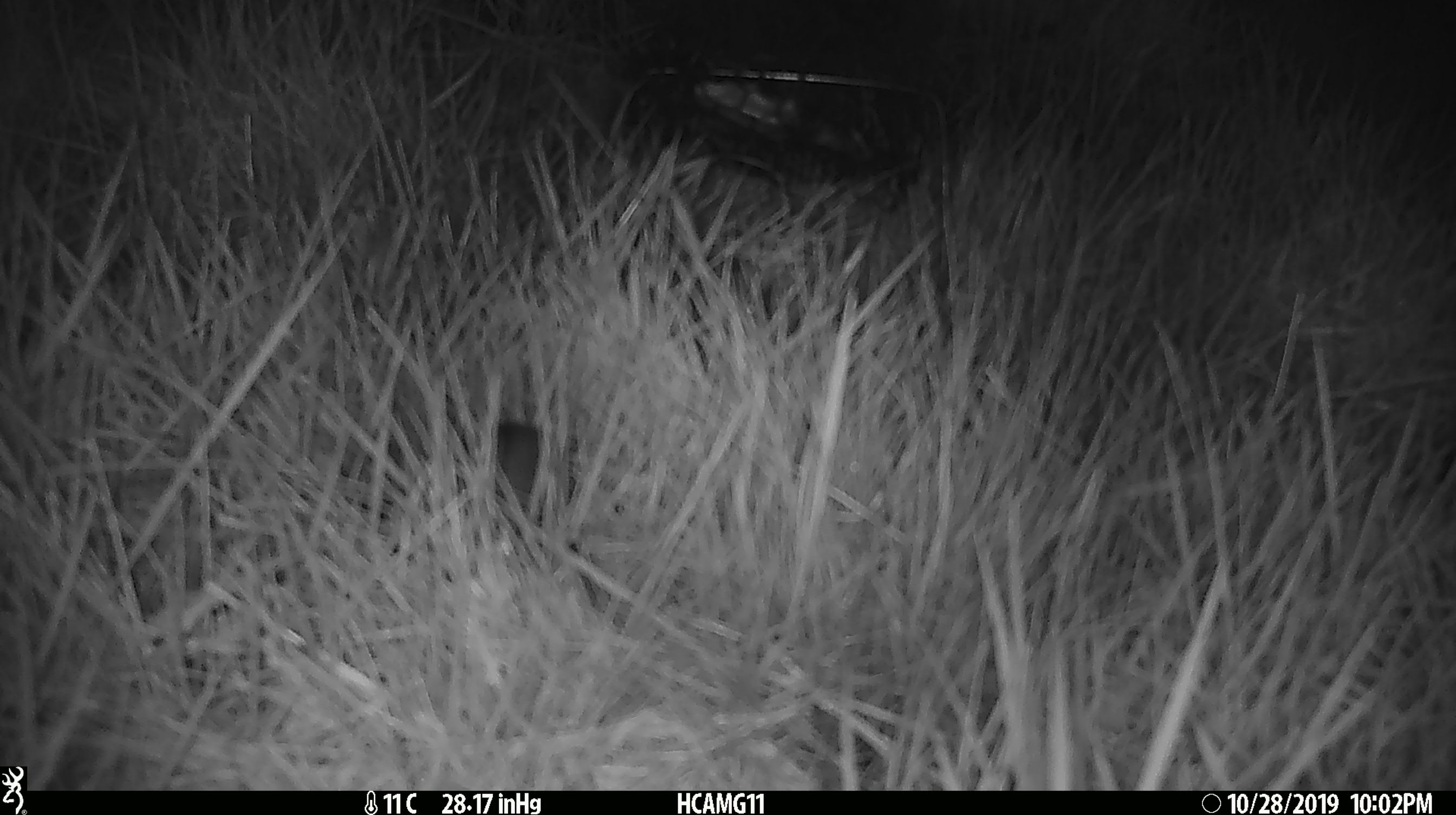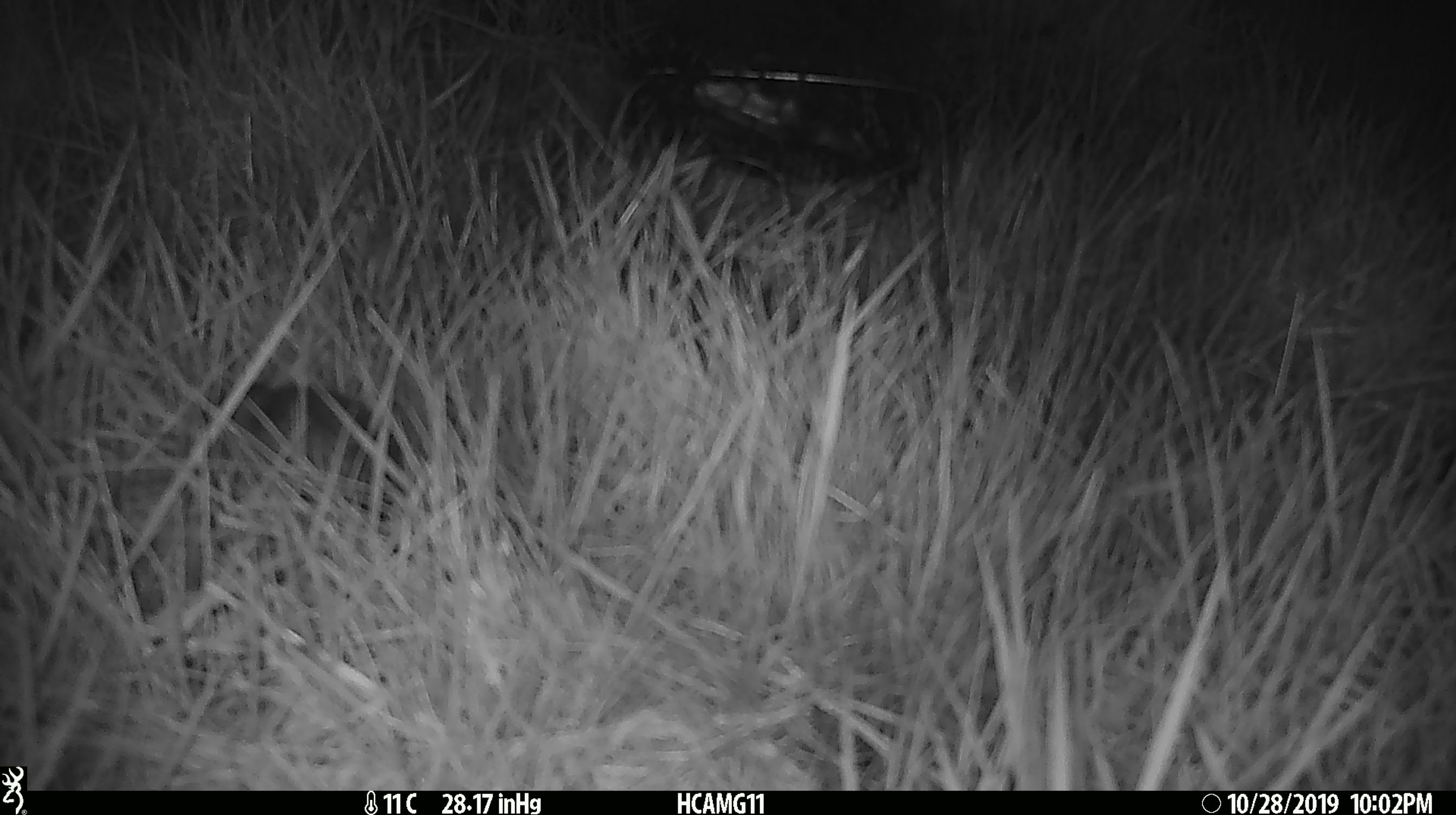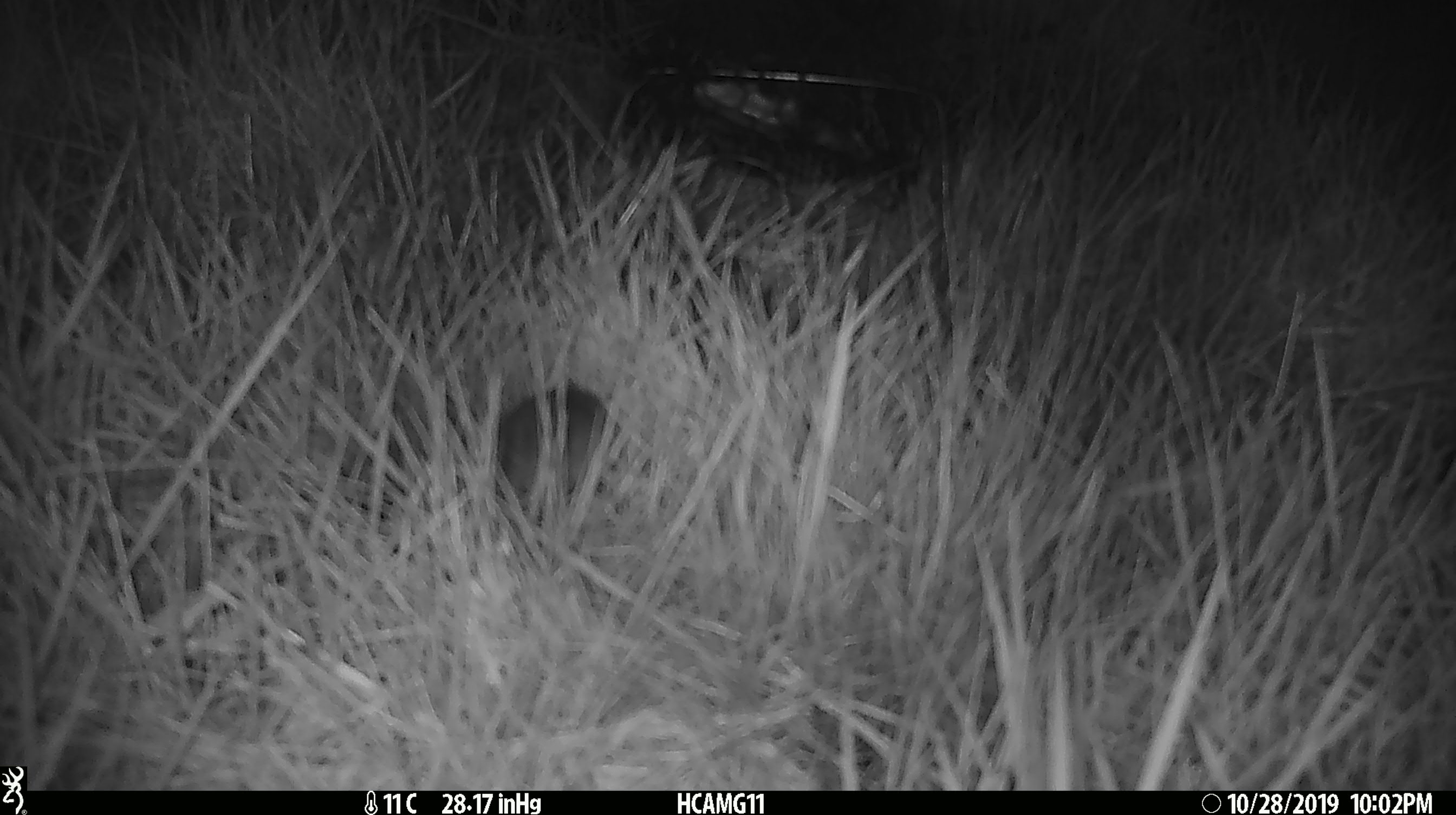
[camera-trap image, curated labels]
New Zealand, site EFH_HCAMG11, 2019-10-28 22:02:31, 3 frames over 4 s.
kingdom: Animalia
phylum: Chordata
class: Mammalia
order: Rodentia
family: Muridae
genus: Mus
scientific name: Mus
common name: mouse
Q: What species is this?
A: Mouse (Mus).